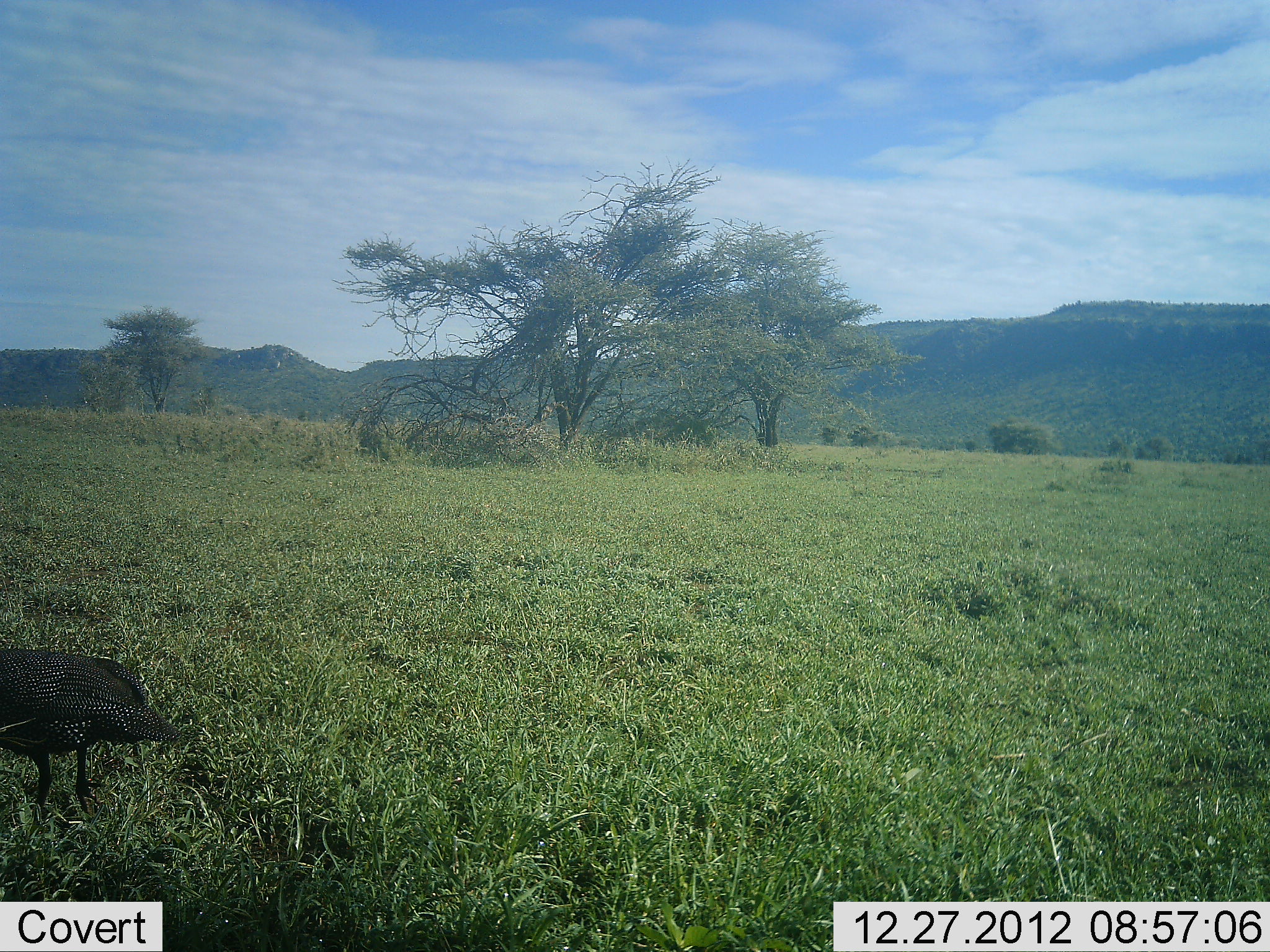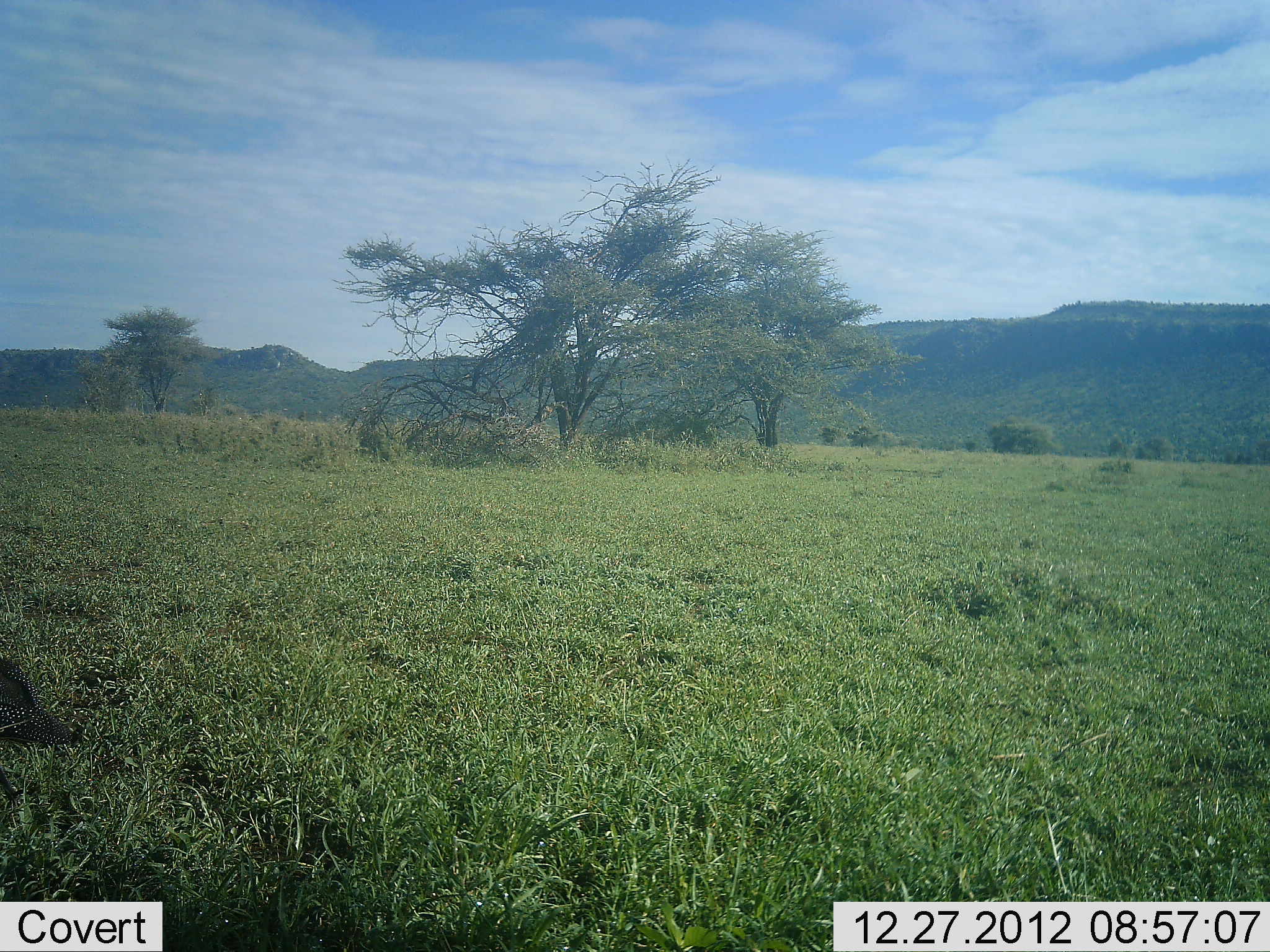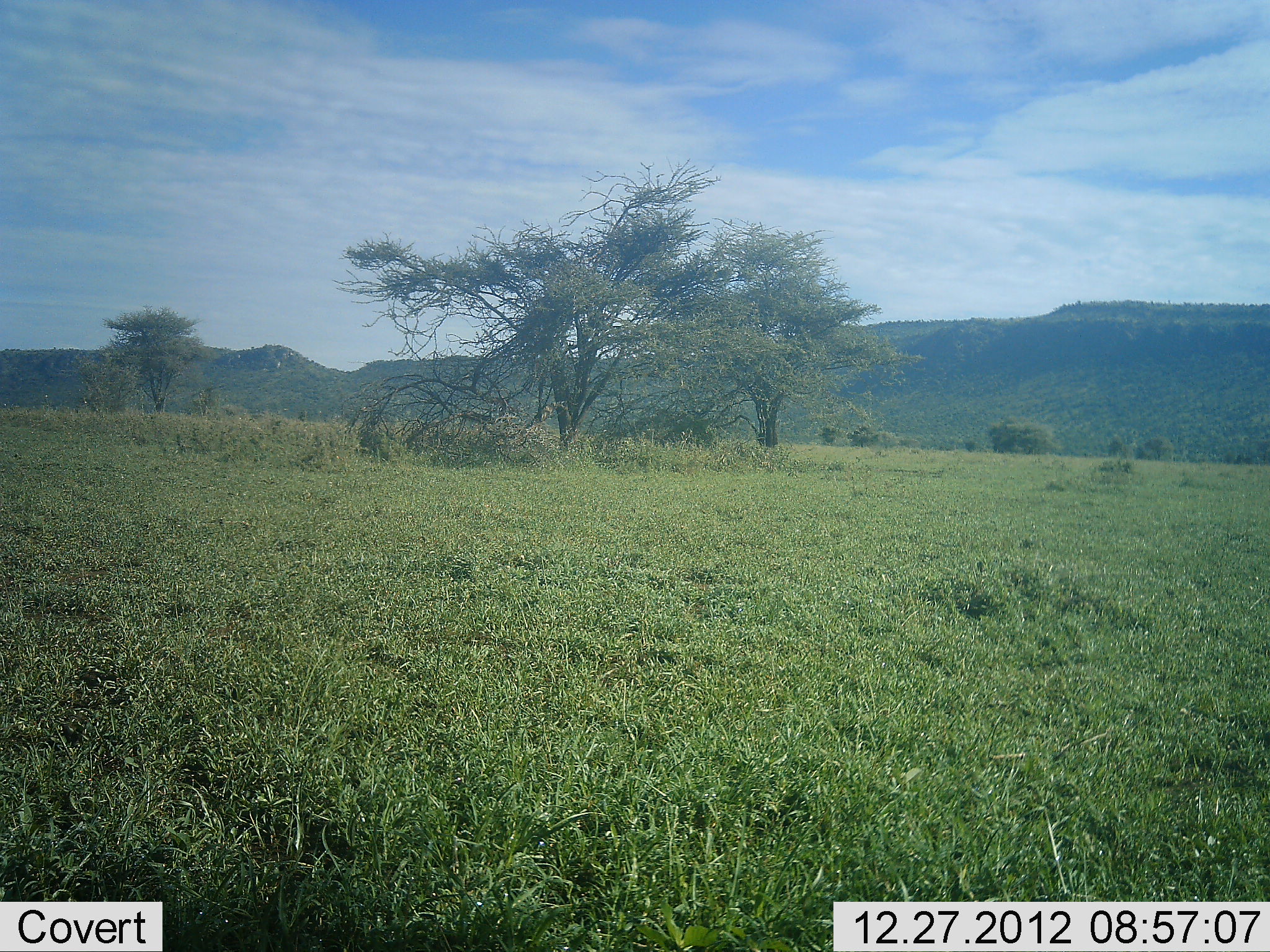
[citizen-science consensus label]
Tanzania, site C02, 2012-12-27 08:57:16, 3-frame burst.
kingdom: Animalia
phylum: Chordata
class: Aves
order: Galliformes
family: Numididae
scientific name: Numididae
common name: guinea fowl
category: guineafowl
Guineafowl (guinea fowl) (Numididae), count 1. Behavior (volunteer vote fractions): standing 6%, resting 0%, moving 94%, interacting 0%. Young present (vote fraction): 0%. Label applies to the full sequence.